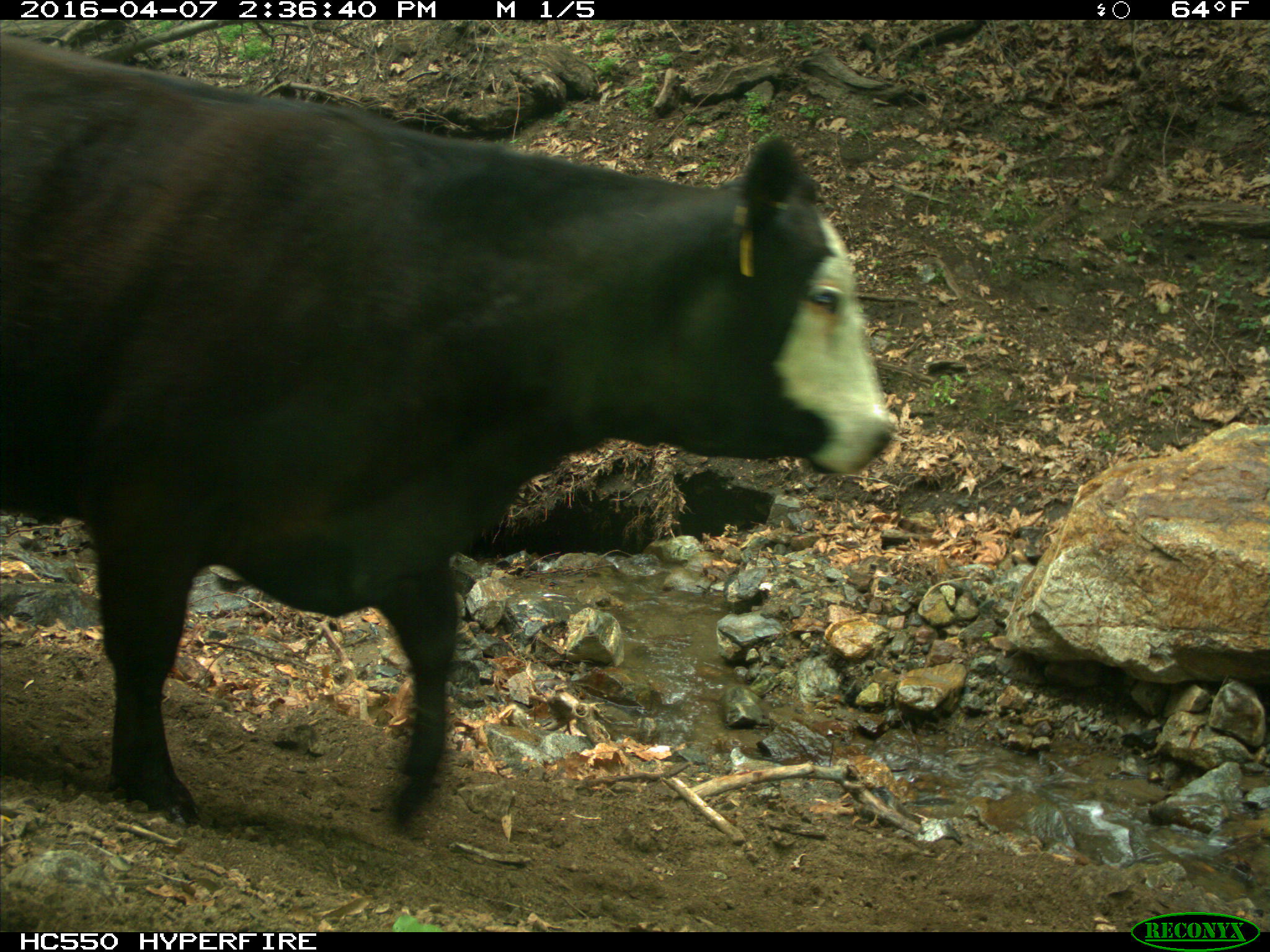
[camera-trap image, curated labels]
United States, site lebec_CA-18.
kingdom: Animalia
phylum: Chordata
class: Mammalia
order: Artiodactyla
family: Bovidae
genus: Bos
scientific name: Bos taurus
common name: domestic cow